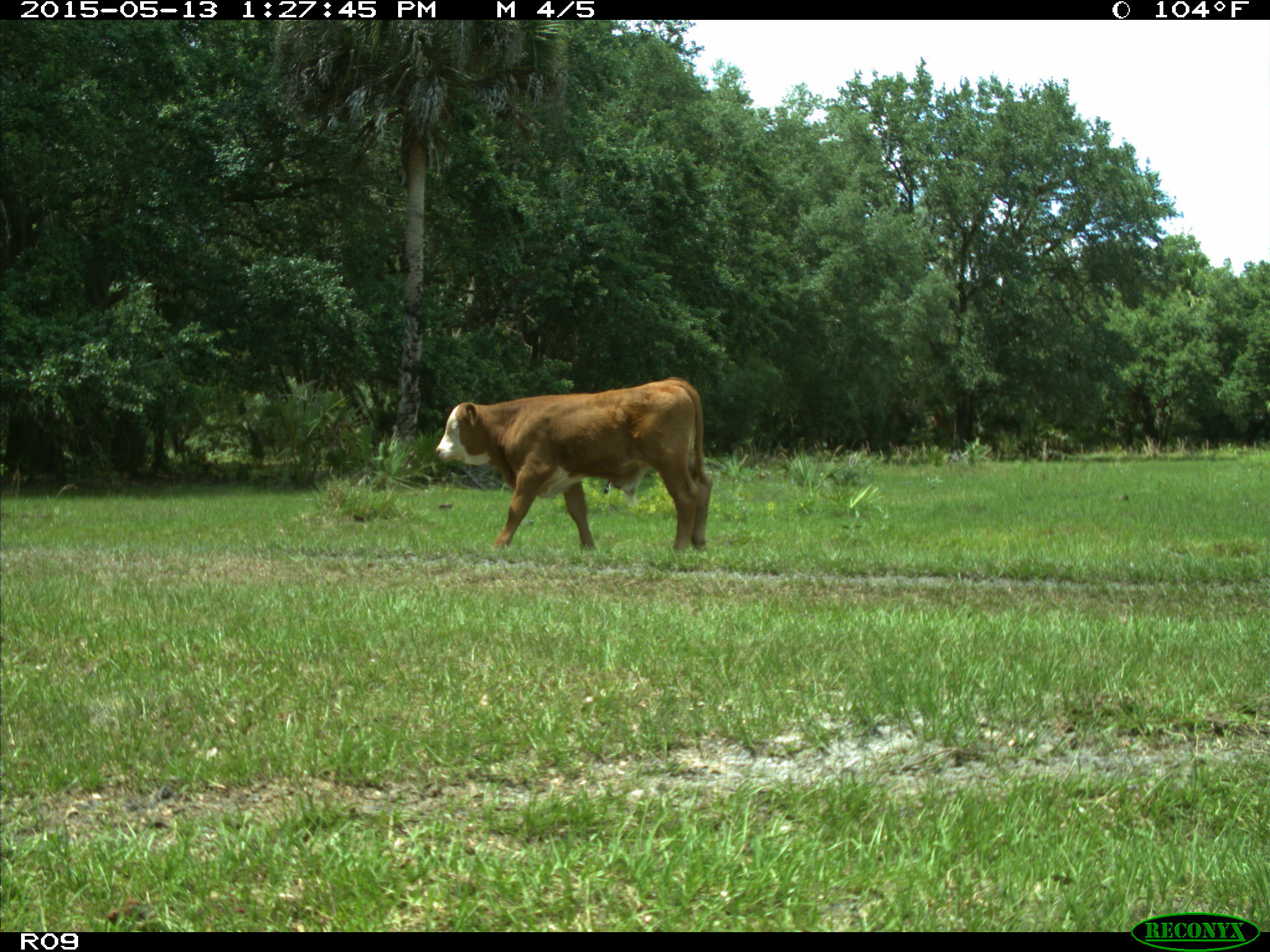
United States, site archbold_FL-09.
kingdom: Animalia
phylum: Chordata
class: Mammalia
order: Artiodactyla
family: Bovidae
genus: Bos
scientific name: Bos taurus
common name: domestic cow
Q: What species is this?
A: Bos taurus (domestic cow).